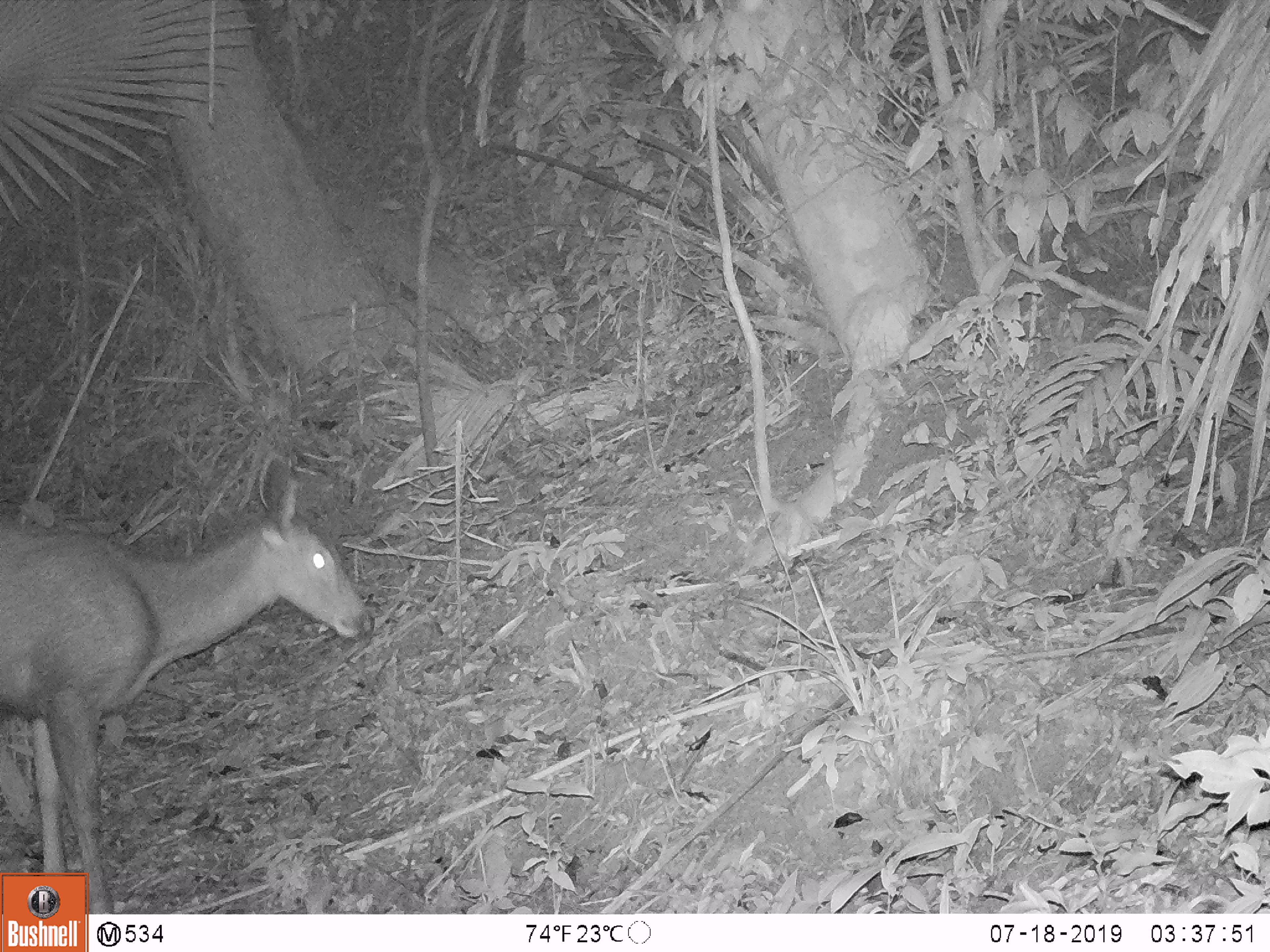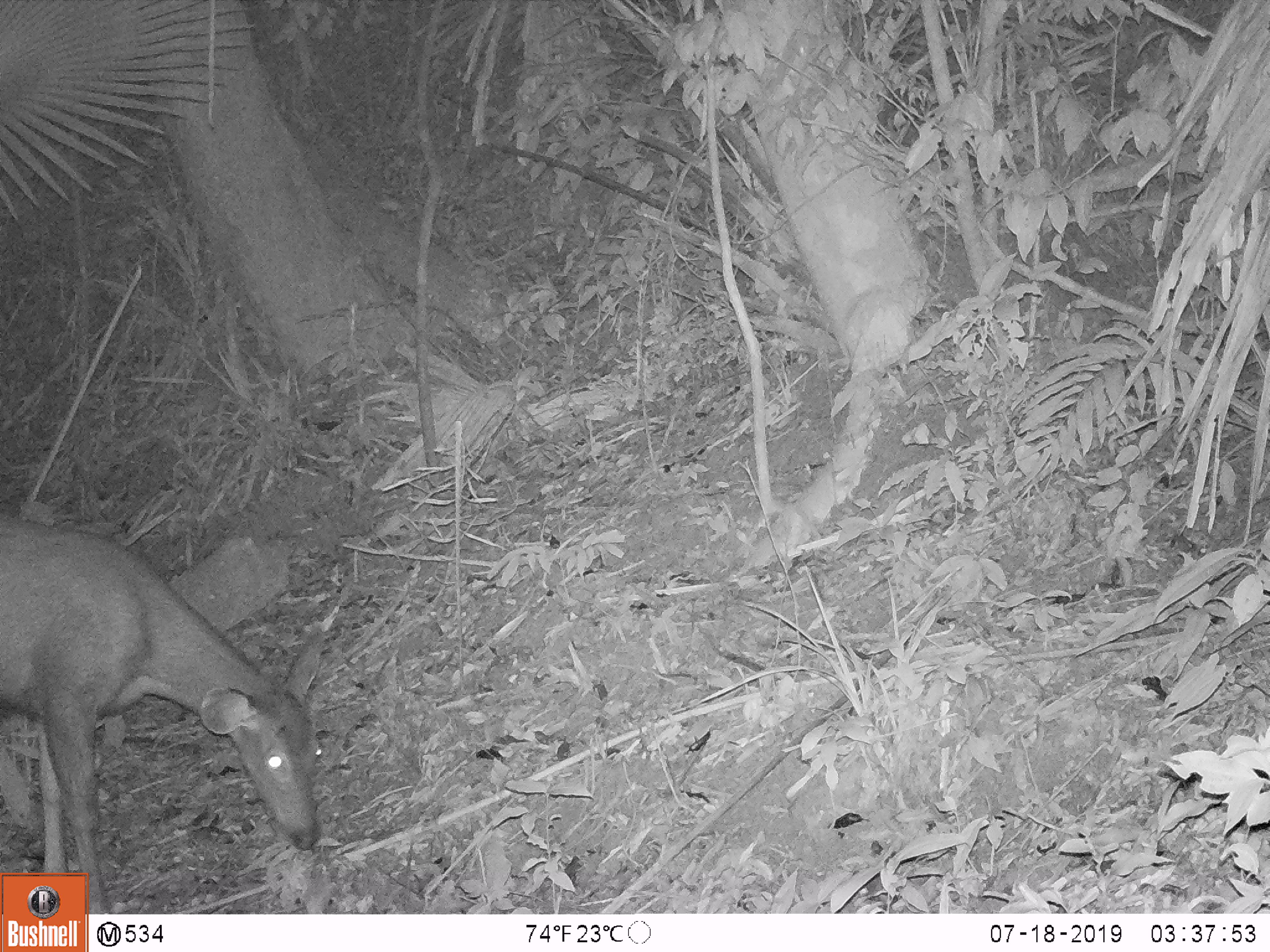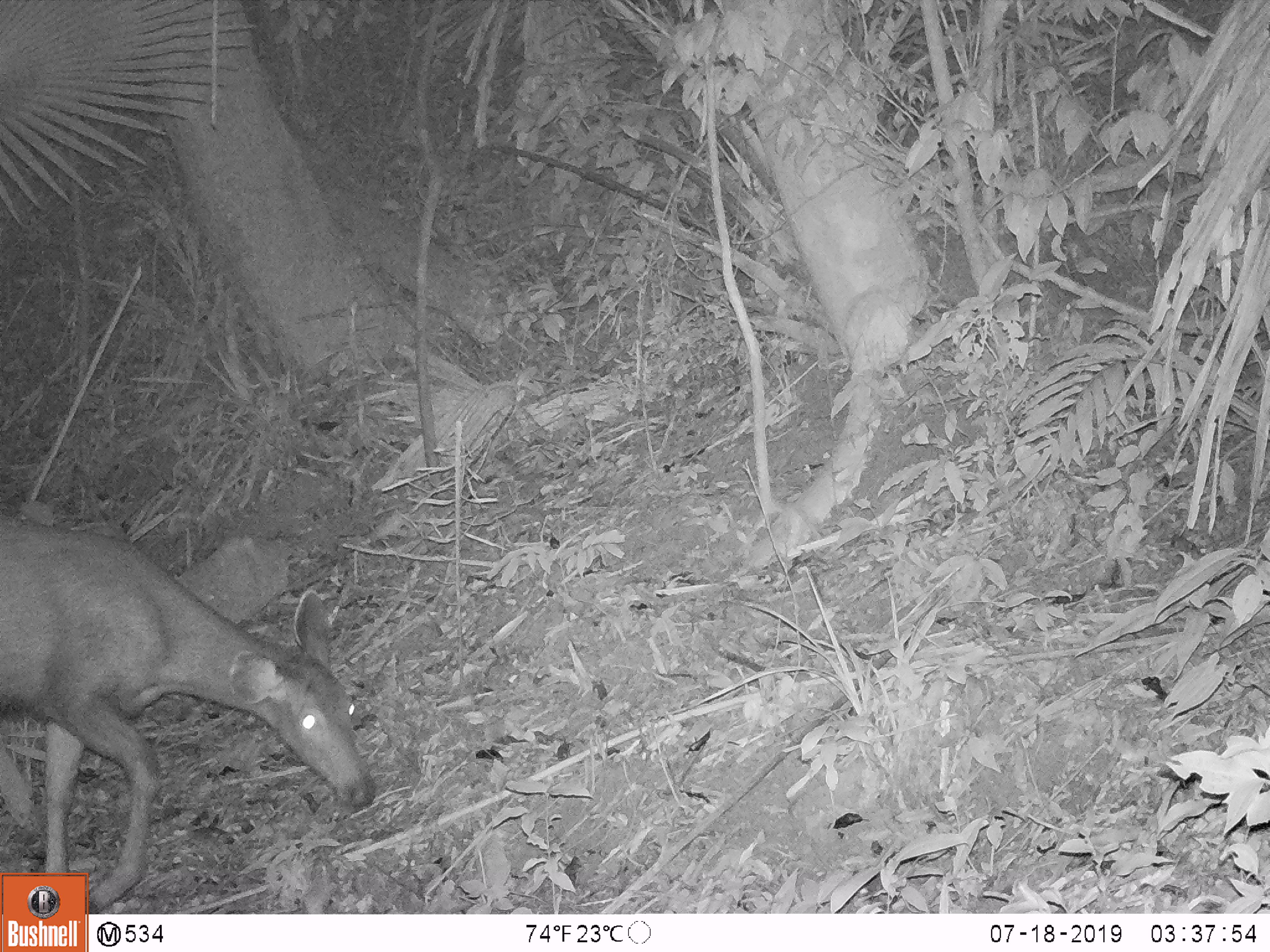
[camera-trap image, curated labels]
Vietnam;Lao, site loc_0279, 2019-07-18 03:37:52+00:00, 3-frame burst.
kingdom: Animalia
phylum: Chordata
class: Mammalia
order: Artiodactyla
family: Cervidae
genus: Rusa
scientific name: Rusa unicolor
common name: sambar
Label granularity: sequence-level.